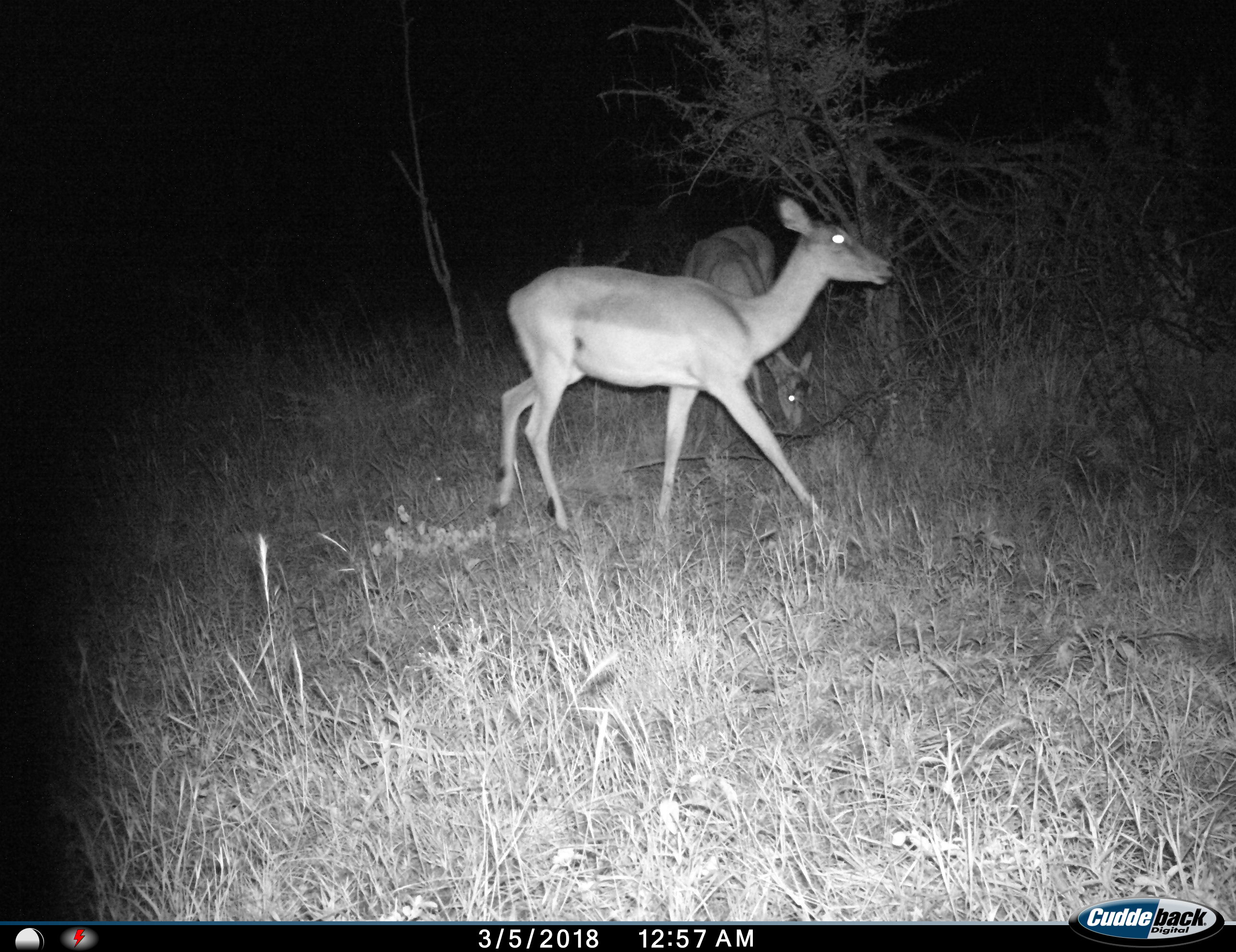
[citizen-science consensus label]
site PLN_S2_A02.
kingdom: Animalia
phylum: Chordata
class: Mammalia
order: Artiodactyla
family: Bovidae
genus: Aepyceros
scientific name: Aepyceros melampus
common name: impala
Impala (Aepyceros melampus), count 2. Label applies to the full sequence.